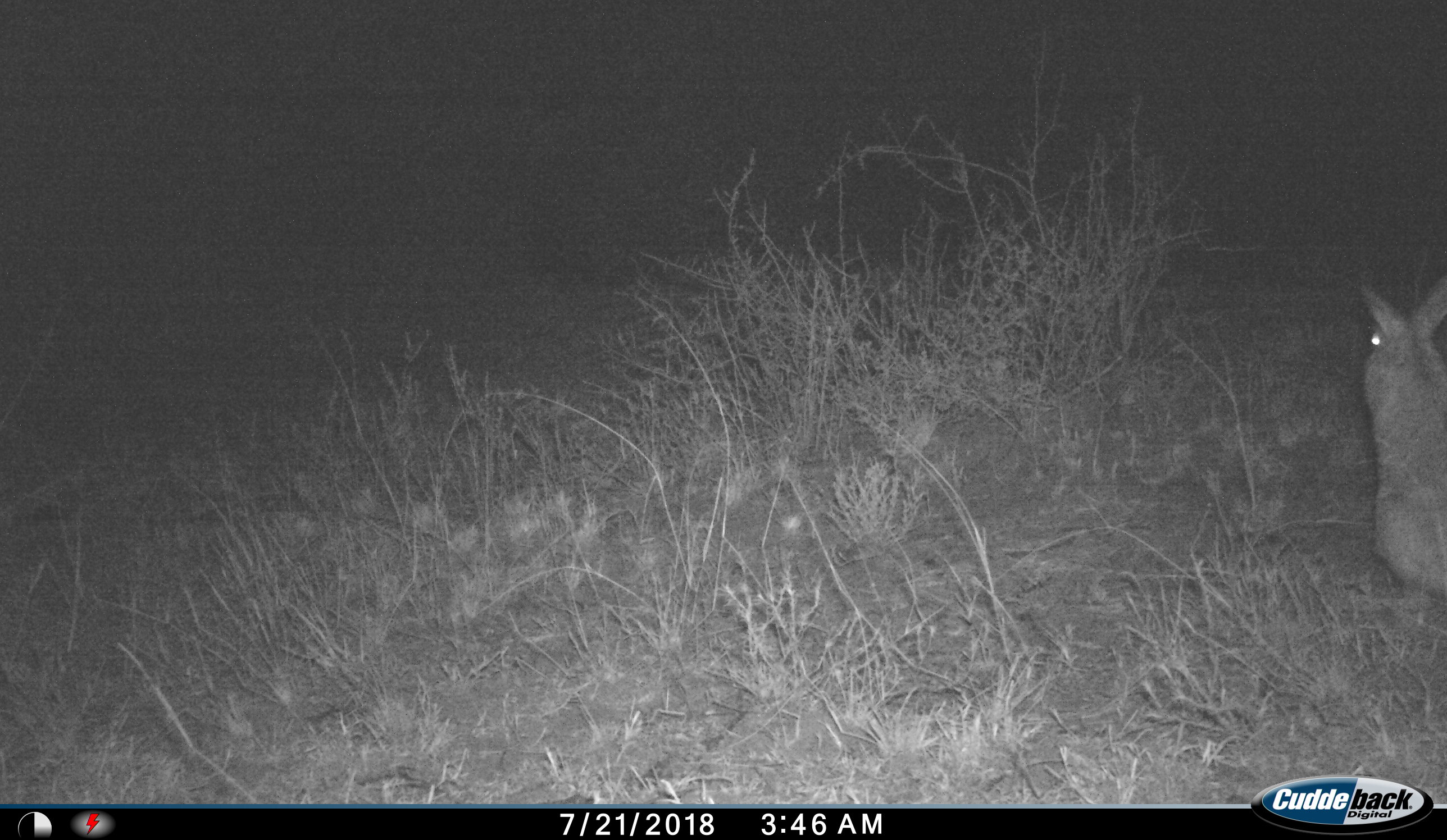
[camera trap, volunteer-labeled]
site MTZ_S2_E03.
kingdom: Animalia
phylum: Chordata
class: Mammalia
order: Lagomorpha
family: Leporidae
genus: Pronolagus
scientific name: Pronolagus randensis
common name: red rock hare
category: rabbitredrock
Rabbitredrock (red rock hare) (Pronolagus randensis), count 1. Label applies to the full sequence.